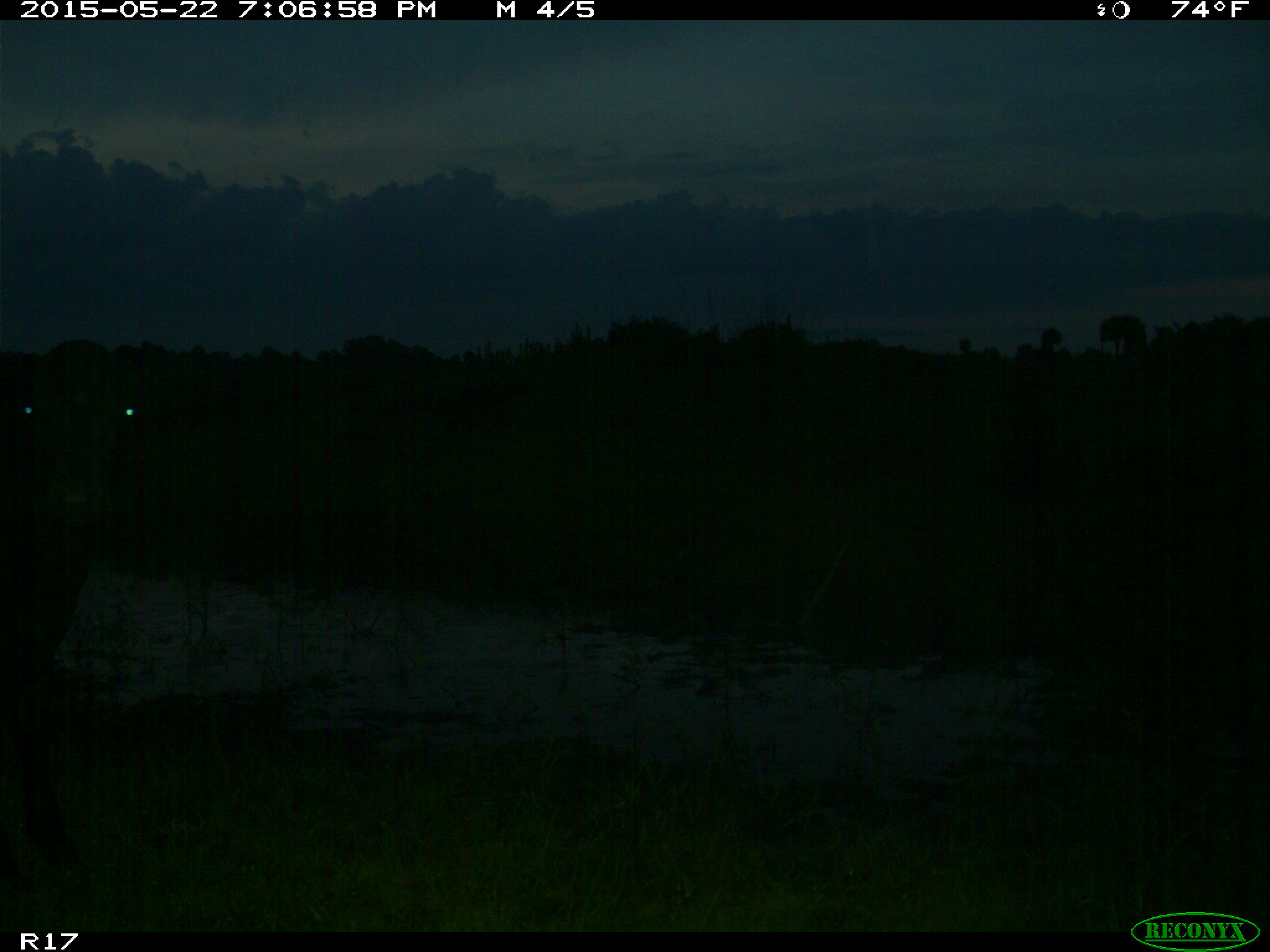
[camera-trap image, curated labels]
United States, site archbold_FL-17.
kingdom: Animalia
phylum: Chordata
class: Mammalia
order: Artiodactyla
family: Bovidae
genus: Bos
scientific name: Bos taurus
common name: domestic cow